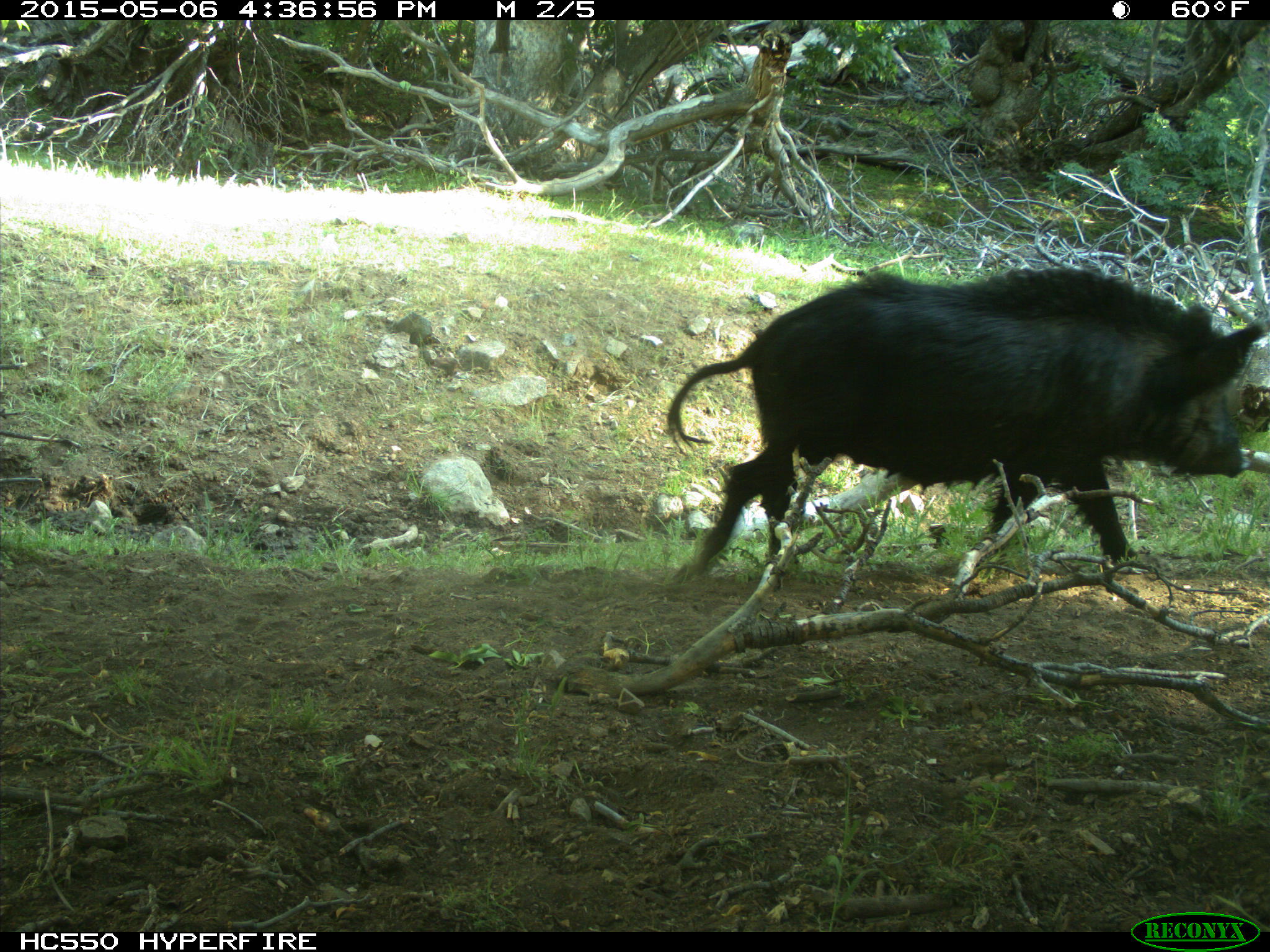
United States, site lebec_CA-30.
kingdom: Animalia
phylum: Chordata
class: Mammalia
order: Artiodactyla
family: Suidae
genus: Sus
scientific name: Sus scrofa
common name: wild boar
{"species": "Sus scrofa (wild boar)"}